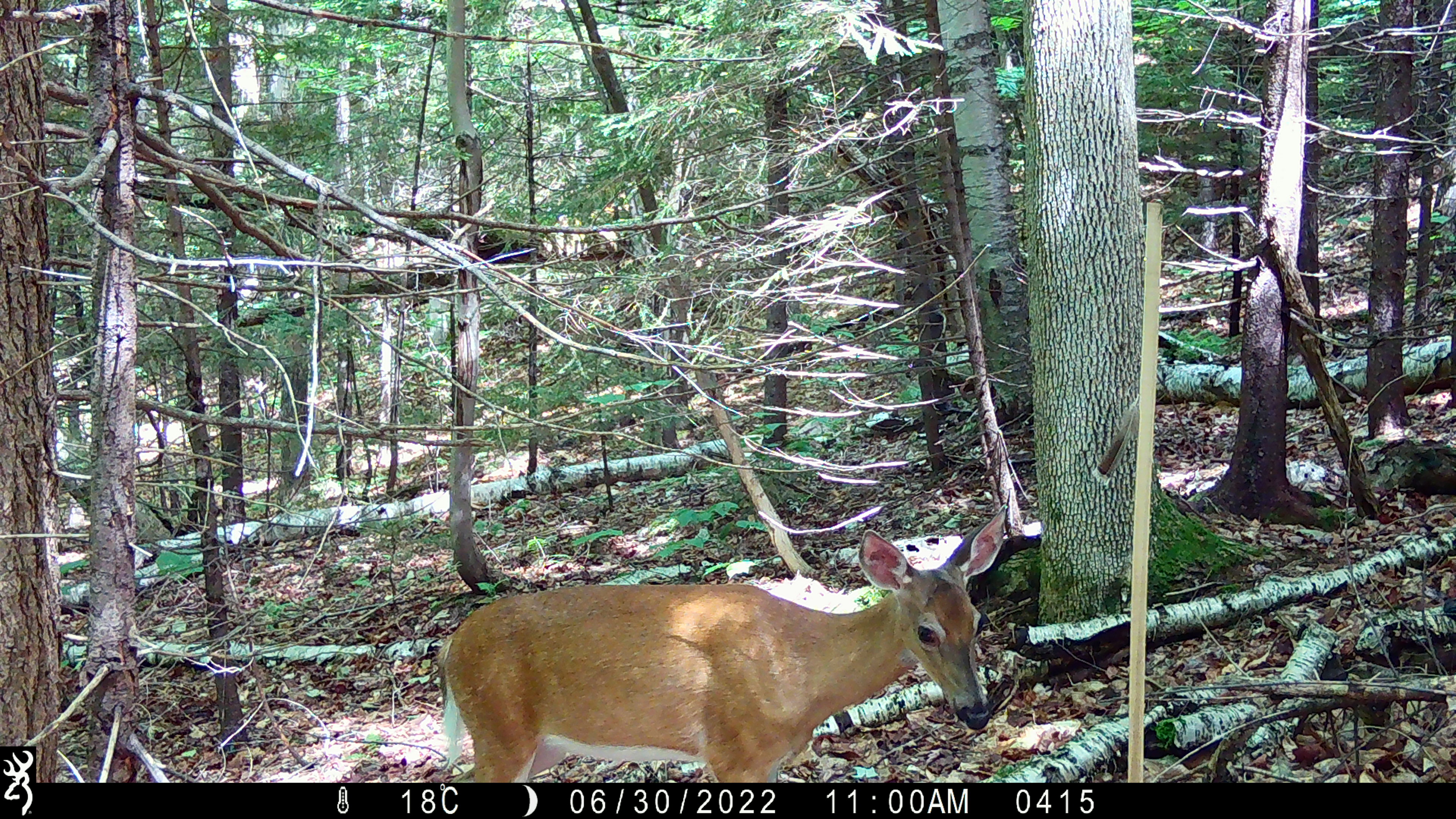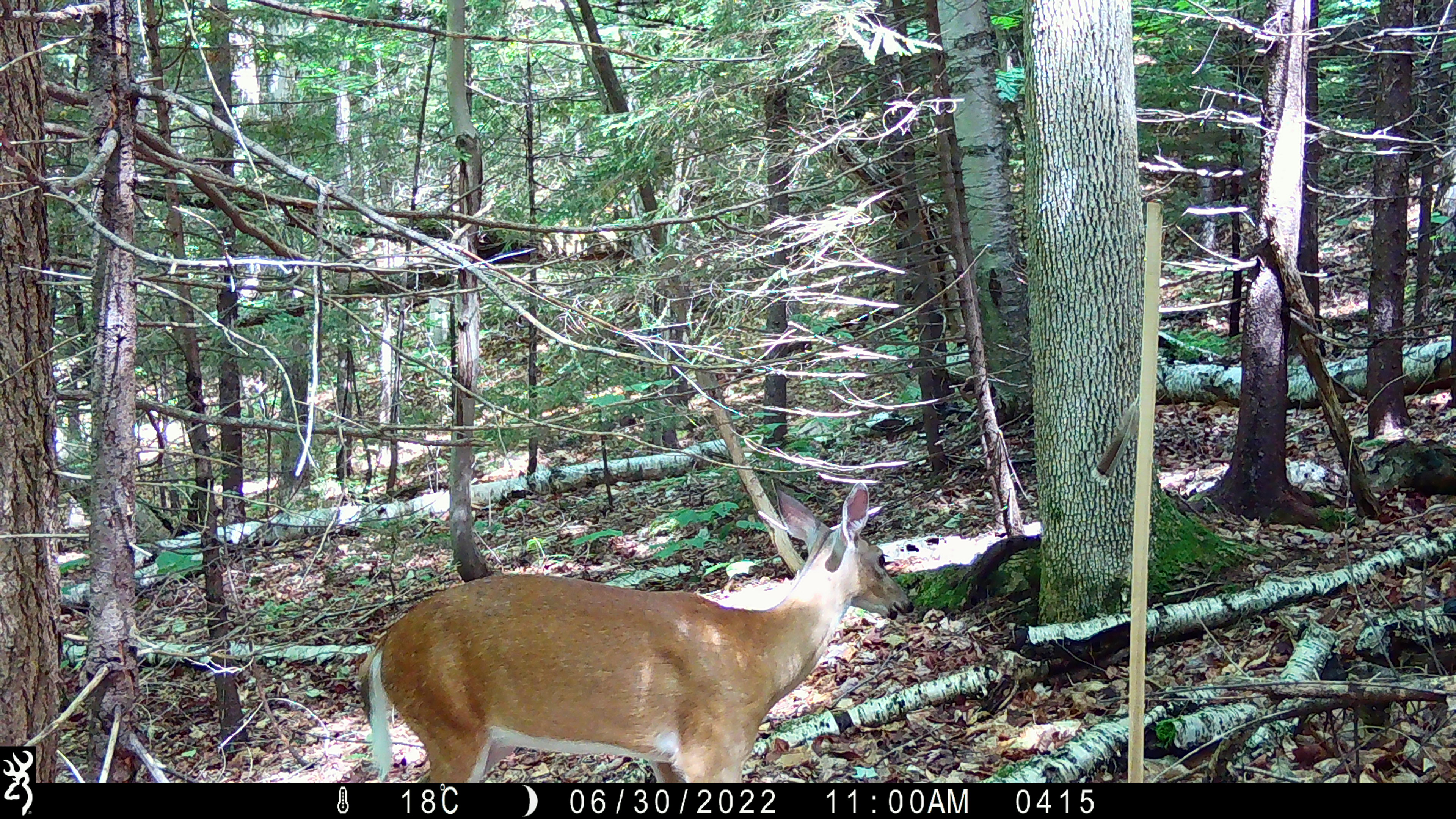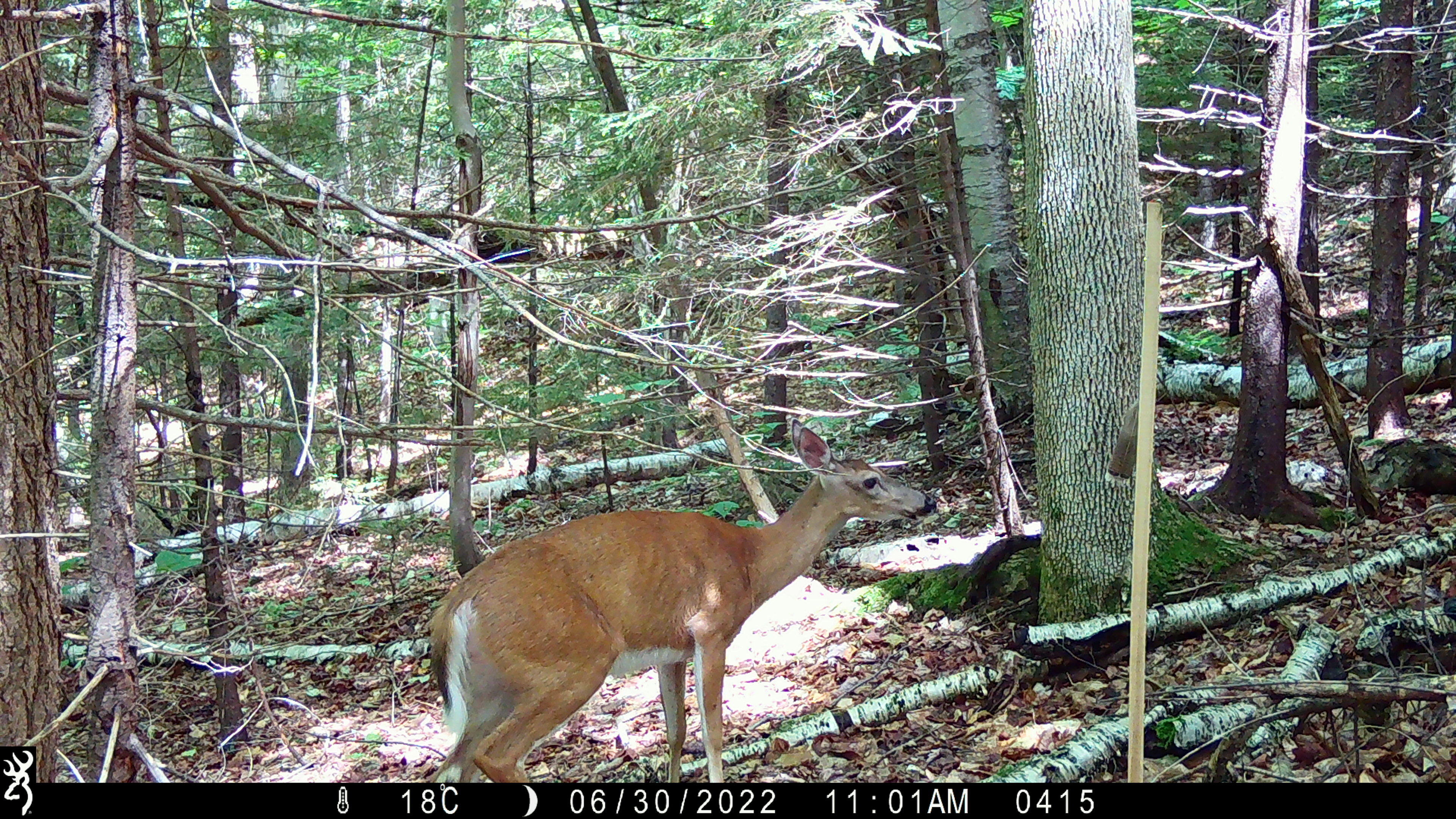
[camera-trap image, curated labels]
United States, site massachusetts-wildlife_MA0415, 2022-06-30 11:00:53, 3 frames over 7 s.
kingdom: Animalia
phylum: Chordata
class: Mammalia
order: Artiodactyla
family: Cervidae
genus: Odocoileus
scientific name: Odocoileus virginianus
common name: white-tailed deer